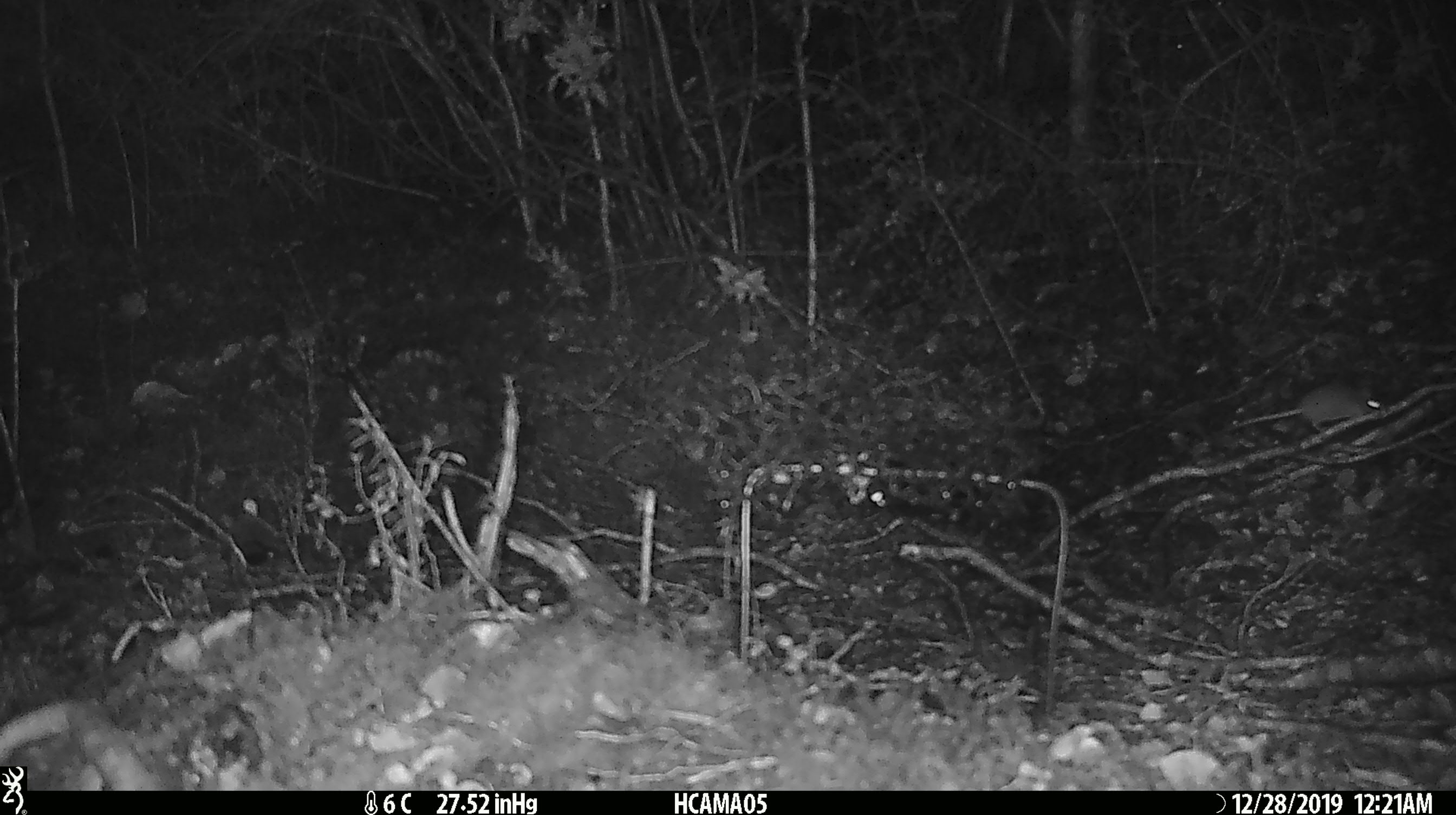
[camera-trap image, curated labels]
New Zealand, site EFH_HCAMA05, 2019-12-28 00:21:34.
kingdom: Animalia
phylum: Chordata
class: Mammalia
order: Rodentia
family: Muridae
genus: Mus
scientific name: Mus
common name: mouse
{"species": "mouse (Mus)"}